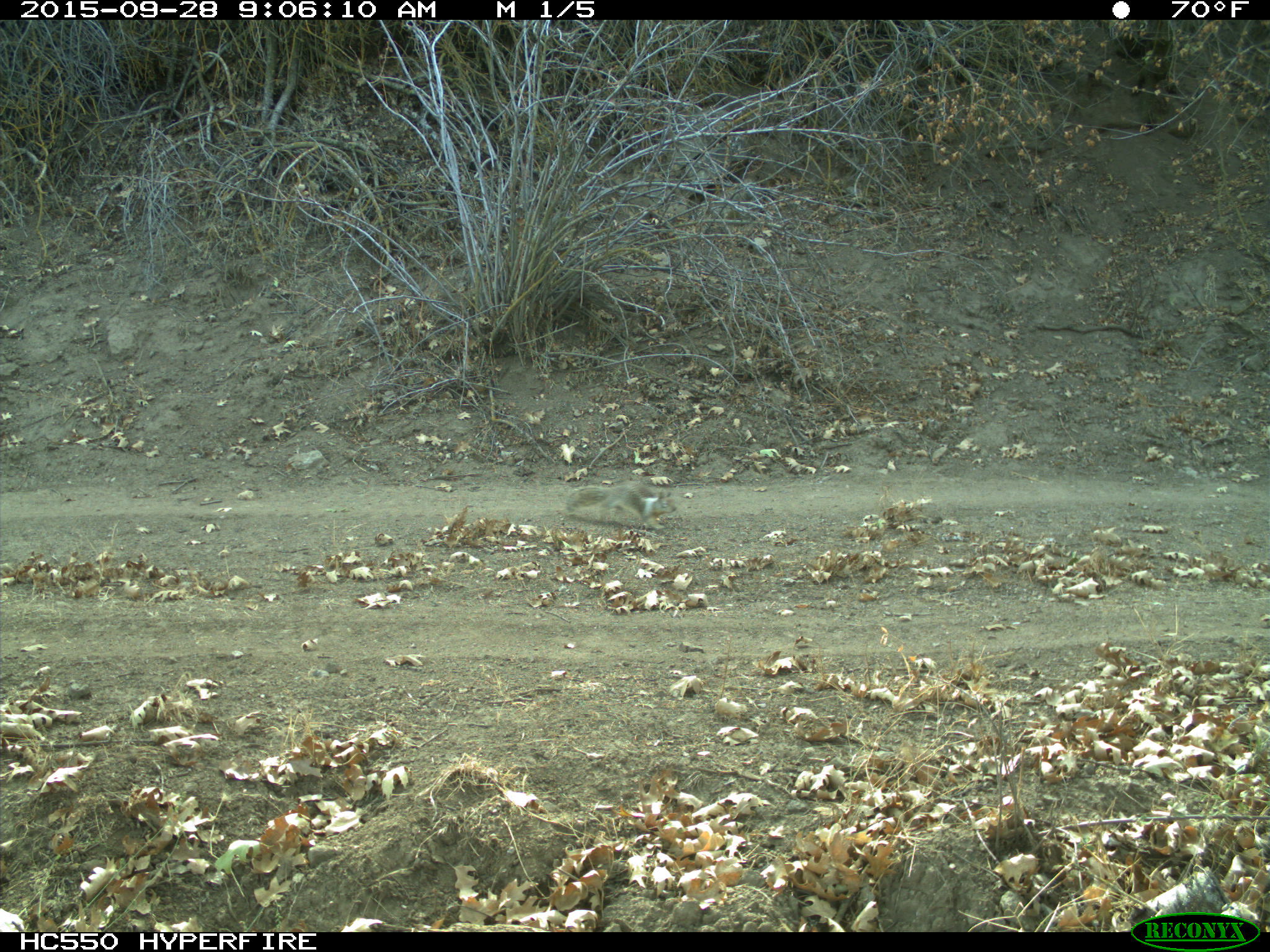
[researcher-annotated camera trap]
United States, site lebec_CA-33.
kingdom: Animalia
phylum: Chordata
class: Mammalia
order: Rodentia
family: Sciuridae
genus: Otospermophilus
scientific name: Otospermophilus beecheyi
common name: california ground squirrel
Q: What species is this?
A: Otospermophilus beecheyi (california ground squirrel).